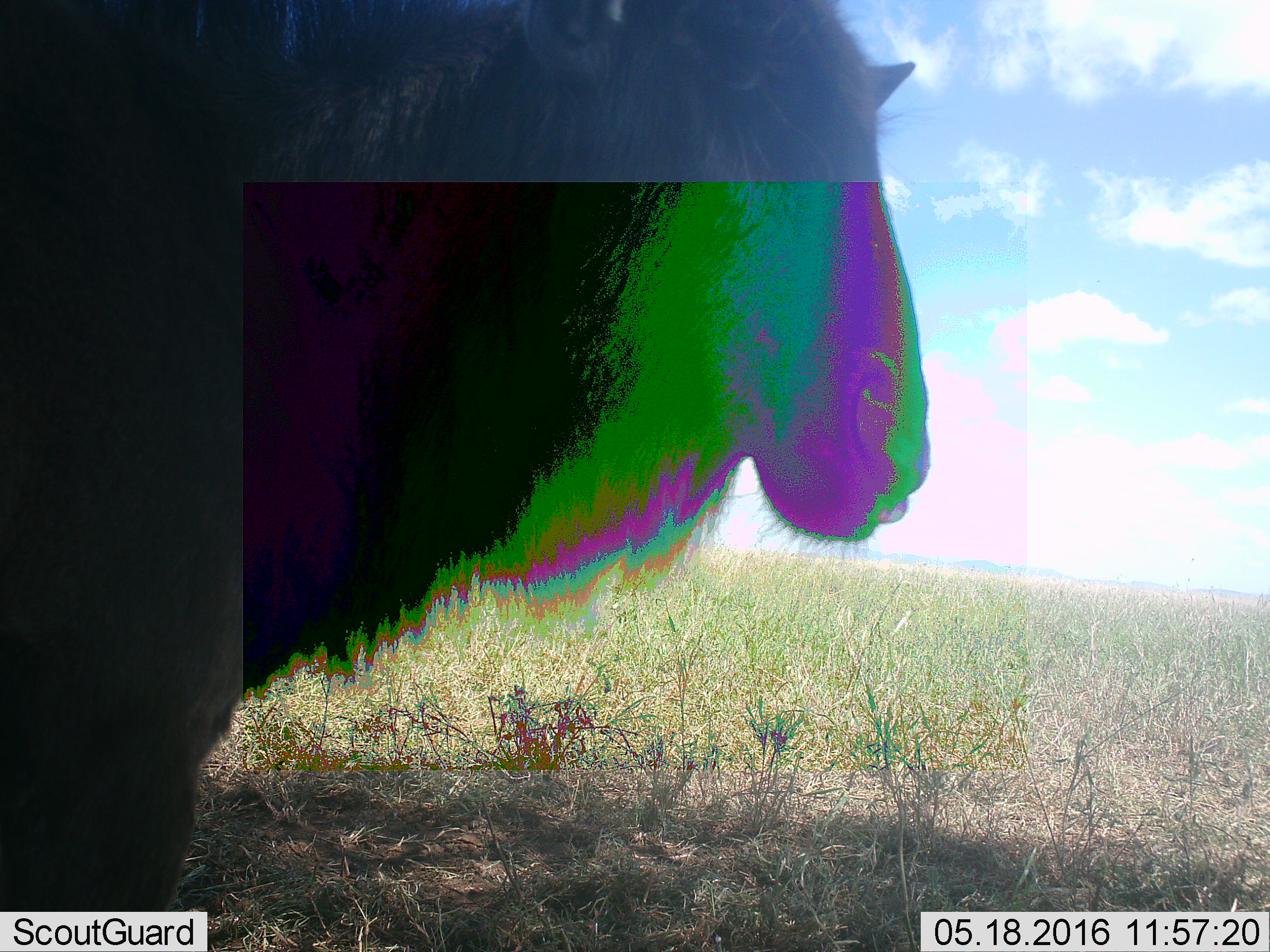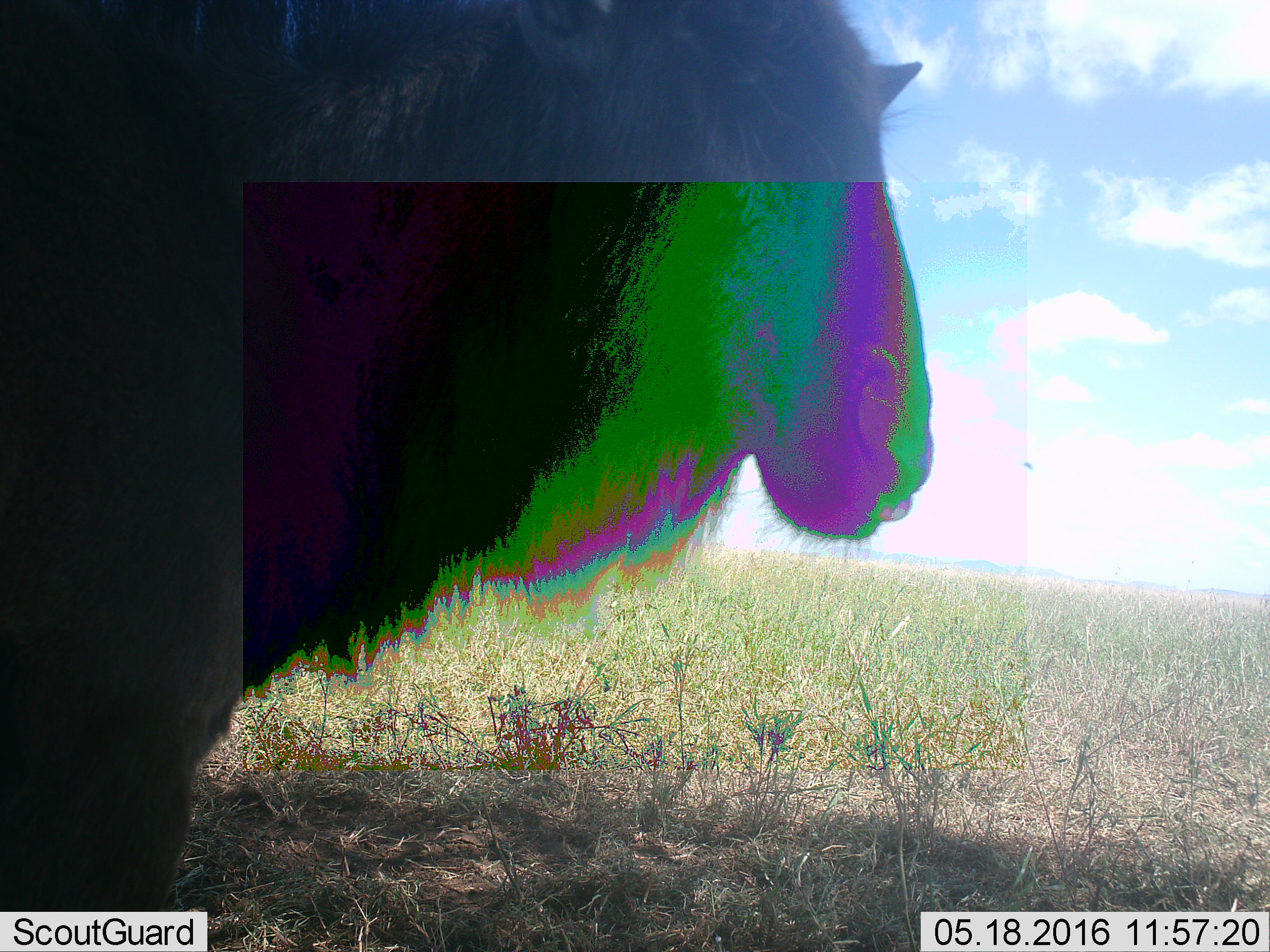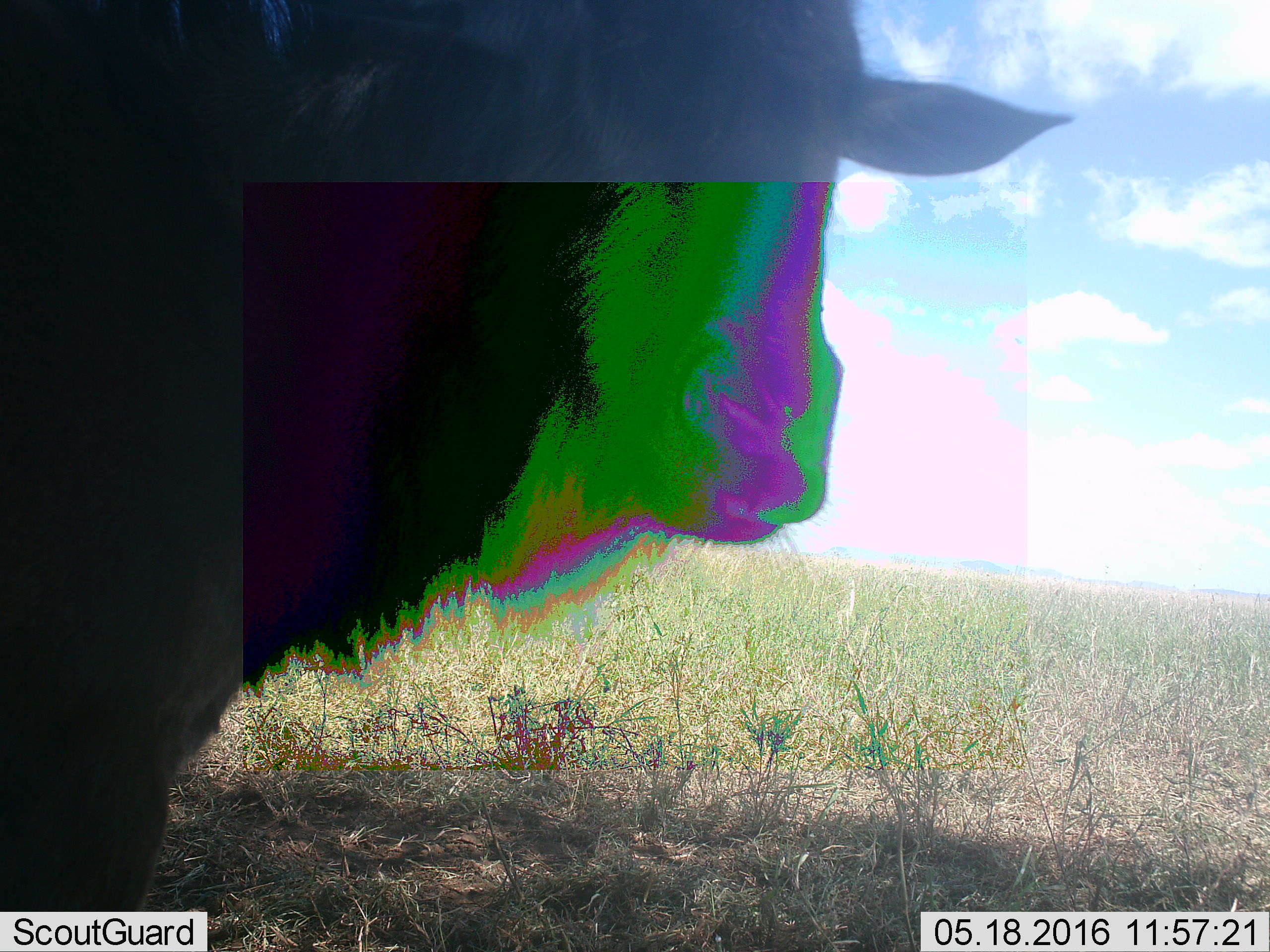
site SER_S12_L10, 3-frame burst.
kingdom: Animalia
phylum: Chordata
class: Mammalia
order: Artiodactyla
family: Bovidae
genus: Connochaetes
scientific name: Connochaetes taurinus taurinus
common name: blue wildebeest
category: wildebeestblue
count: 1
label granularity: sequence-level